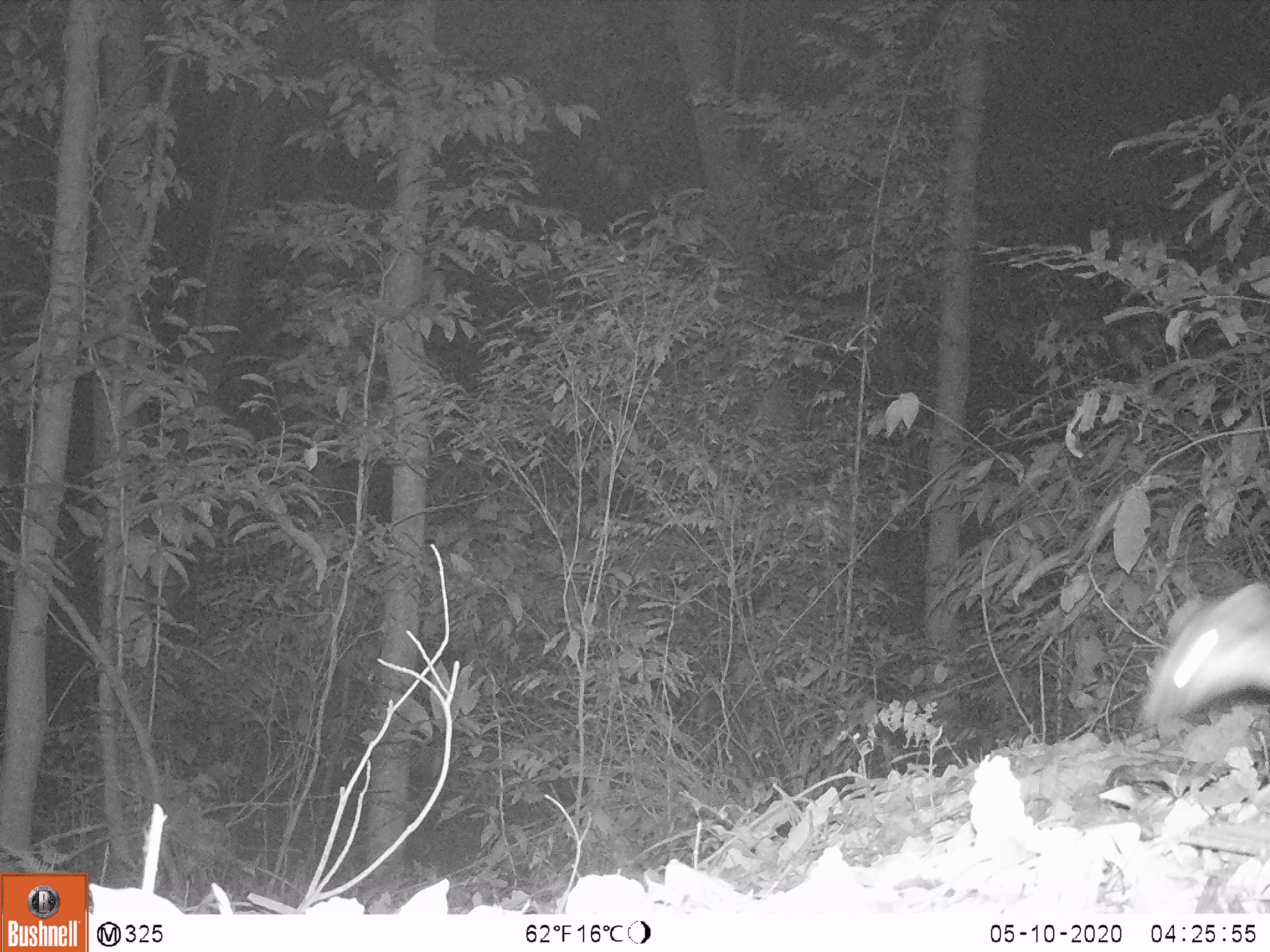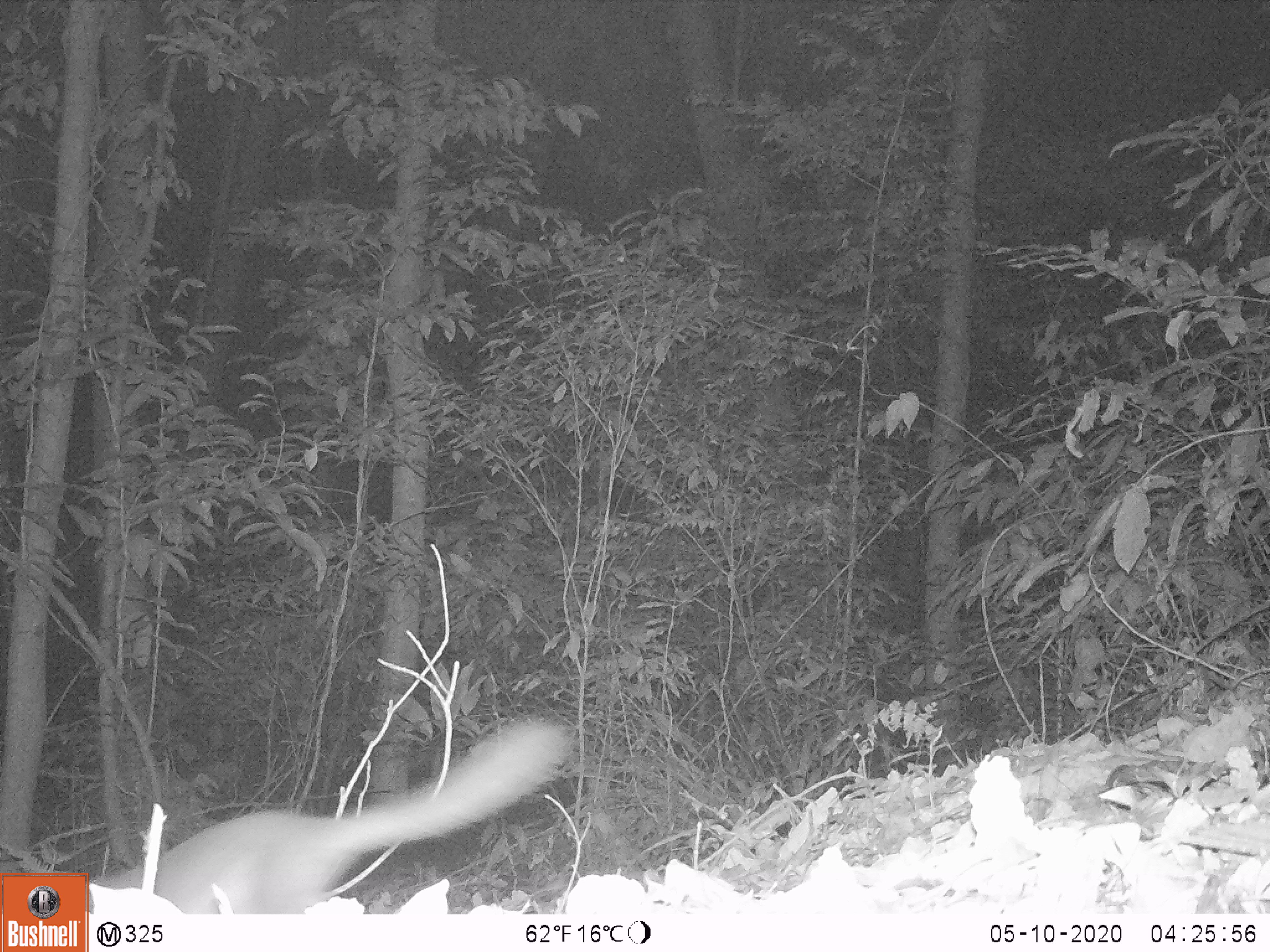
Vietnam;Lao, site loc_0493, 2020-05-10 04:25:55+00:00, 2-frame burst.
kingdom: Animalia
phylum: Chordata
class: Mammalia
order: Carnivora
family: Mustelidae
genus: Melogale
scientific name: Melogale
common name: ferret badger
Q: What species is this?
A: Ferret badger (Melogale).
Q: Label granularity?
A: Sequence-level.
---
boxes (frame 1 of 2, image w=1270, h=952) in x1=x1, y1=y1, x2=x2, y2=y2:
ferret badger: x1=1132, y1=573, x2=1267, y2=720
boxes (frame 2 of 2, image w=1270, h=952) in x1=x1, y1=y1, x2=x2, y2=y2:
ferret badger: x1=85, y1=717, x2=568, y2=913